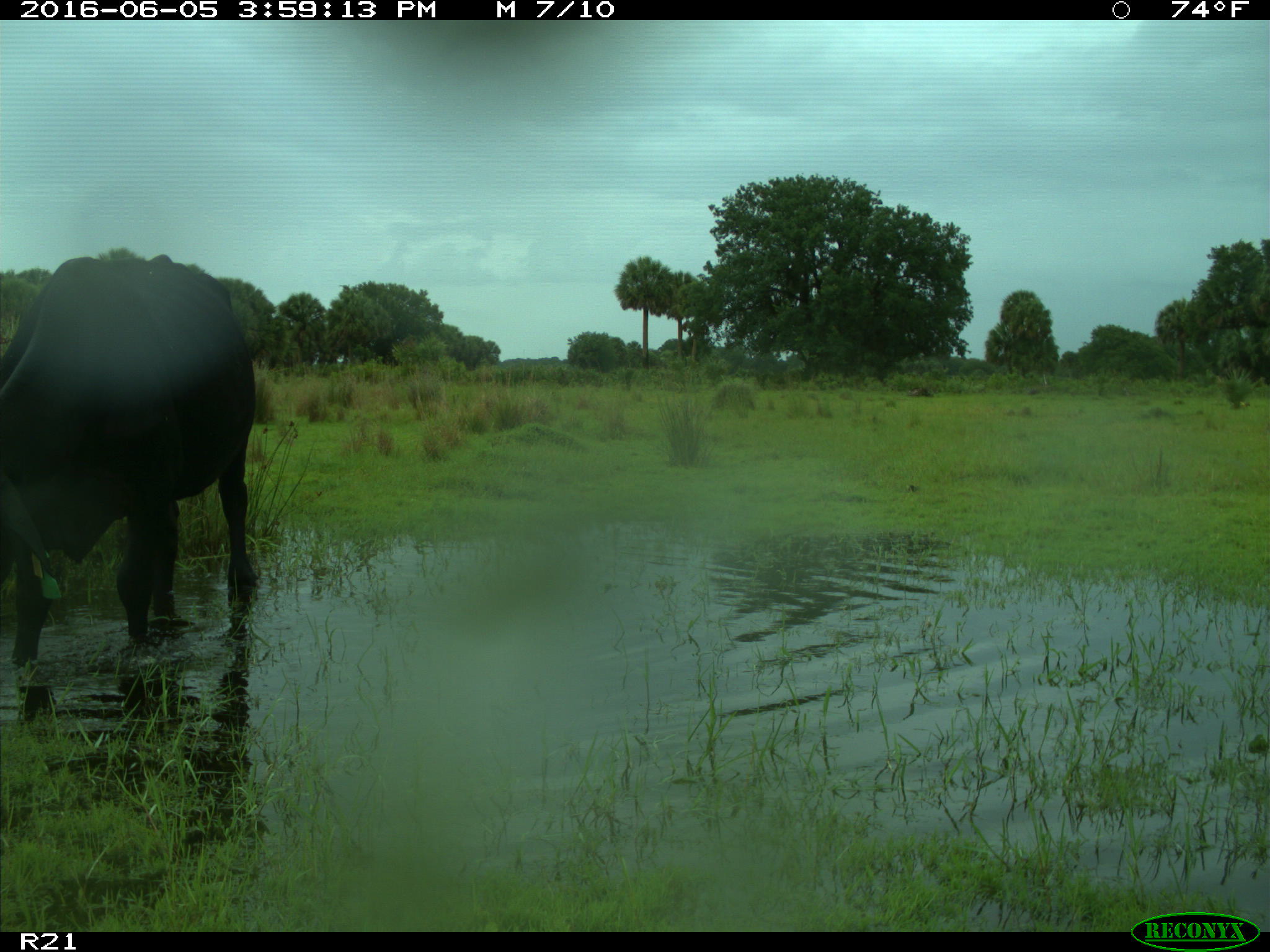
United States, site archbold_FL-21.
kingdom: Animalia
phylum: Chordata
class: Mammalia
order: Artiodactyla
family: Bovidae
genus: Bos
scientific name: Bos taurus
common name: domestic cow